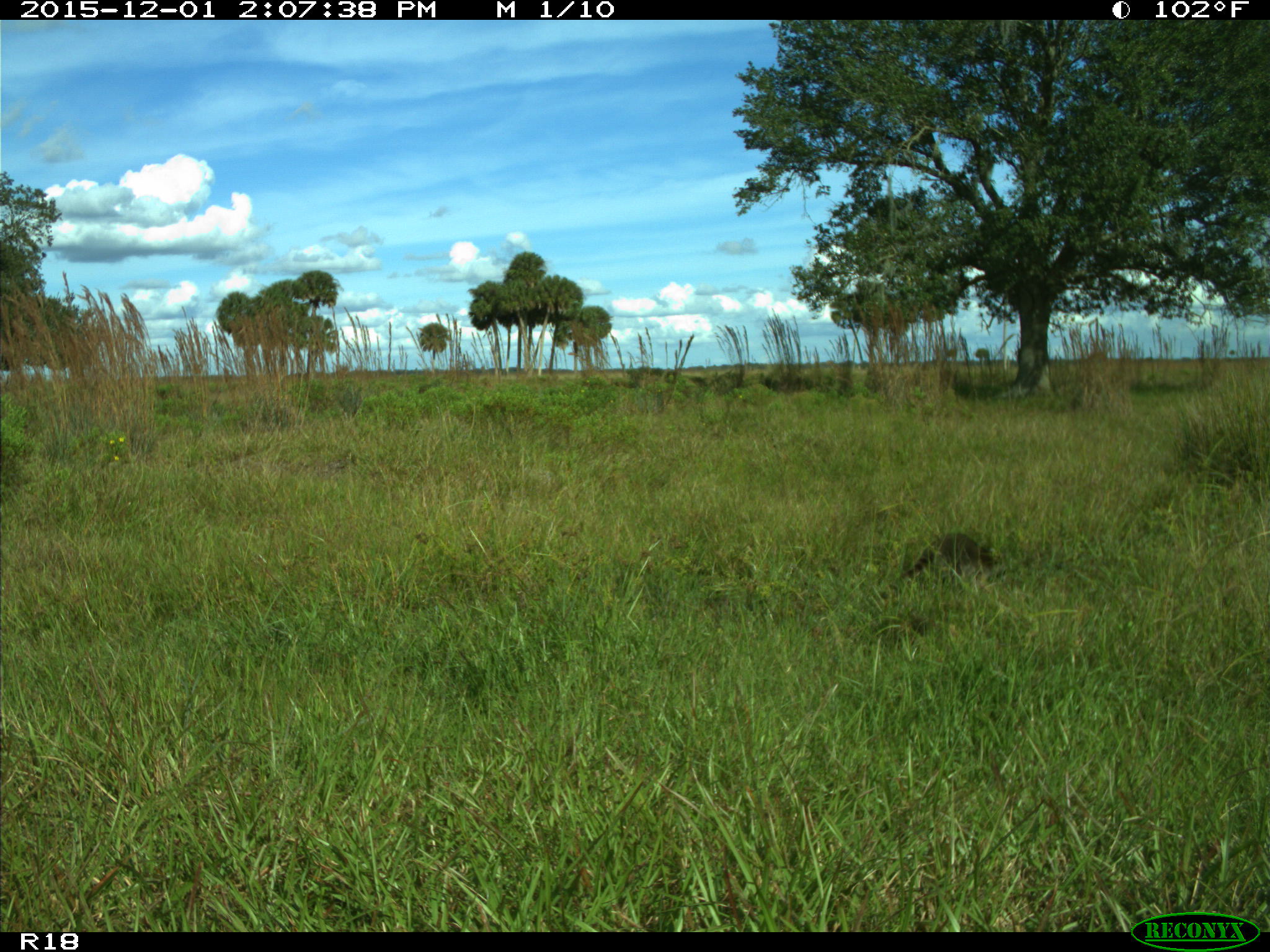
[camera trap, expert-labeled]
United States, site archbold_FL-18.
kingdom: Animalia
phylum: Chordata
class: Mammalia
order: Carnivora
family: Procyonidae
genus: Procyon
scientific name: Procyon lotor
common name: common raccoon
Procyon lotor (common raccoon).